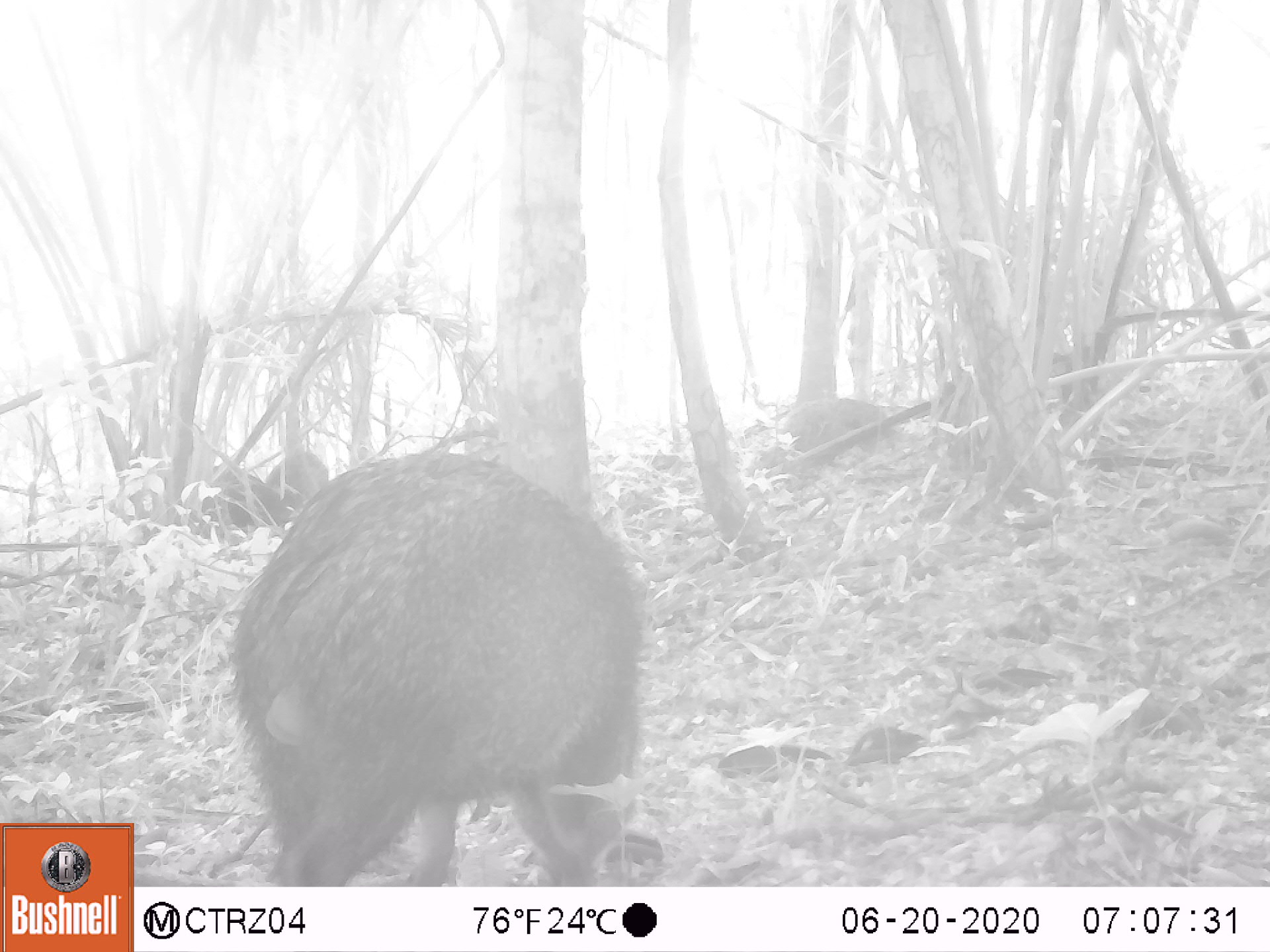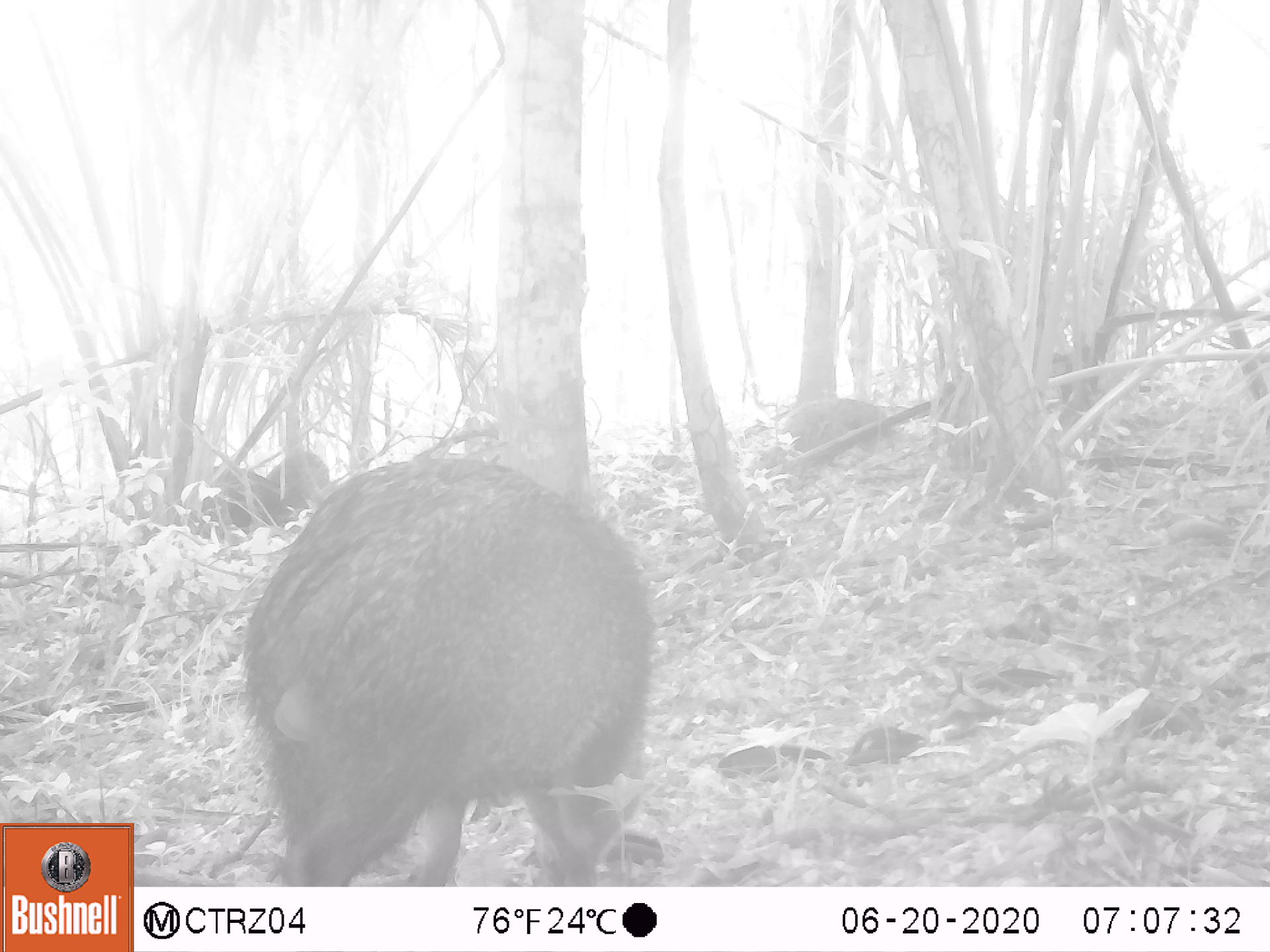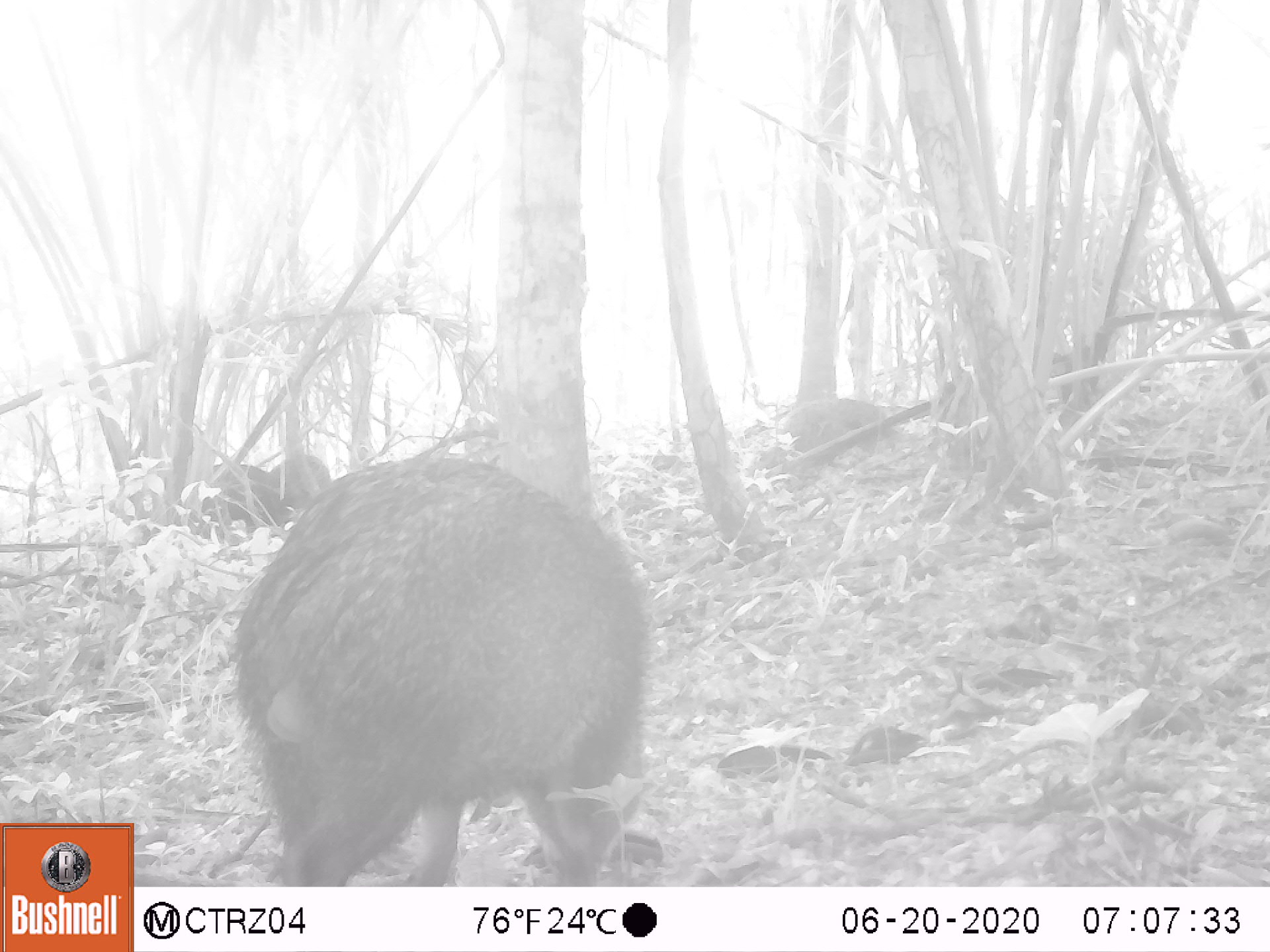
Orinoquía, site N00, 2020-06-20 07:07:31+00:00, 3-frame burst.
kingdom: Animalia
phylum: Chordata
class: Mammalia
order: Artiodactyla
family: Tayassuidae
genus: Pecari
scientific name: Pecari tajacu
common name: collared peccary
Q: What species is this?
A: Collared peccary (Pecari tajacu).